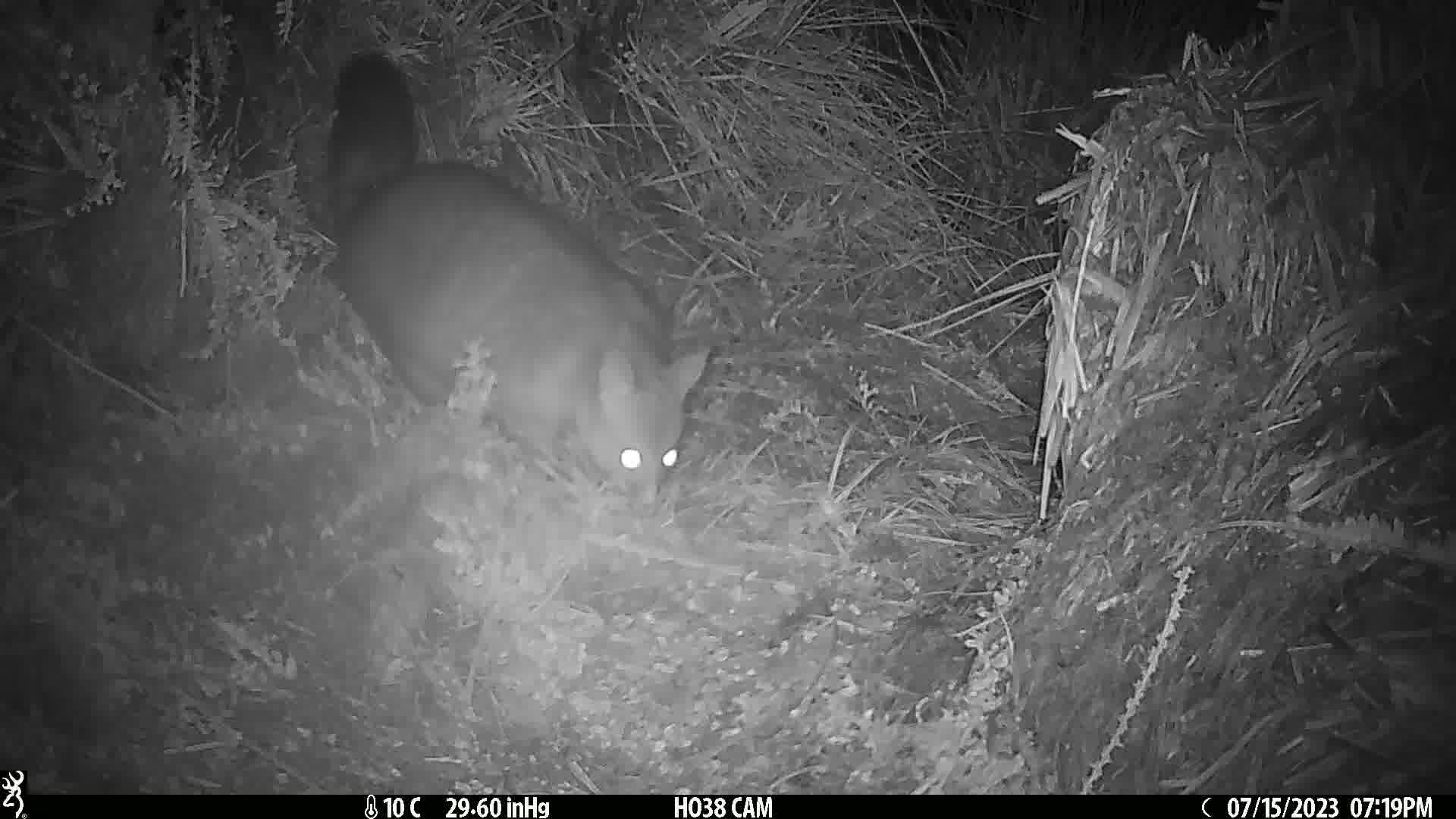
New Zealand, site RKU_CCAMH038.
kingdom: Animalia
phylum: Chordata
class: Mammalia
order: Diprotodontia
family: Phalangeridae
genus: Trichosurus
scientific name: Trichosurus vulpecula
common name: common brushtail possum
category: possum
Possum (common brushtail possum) (Trichosurus vulpecula).